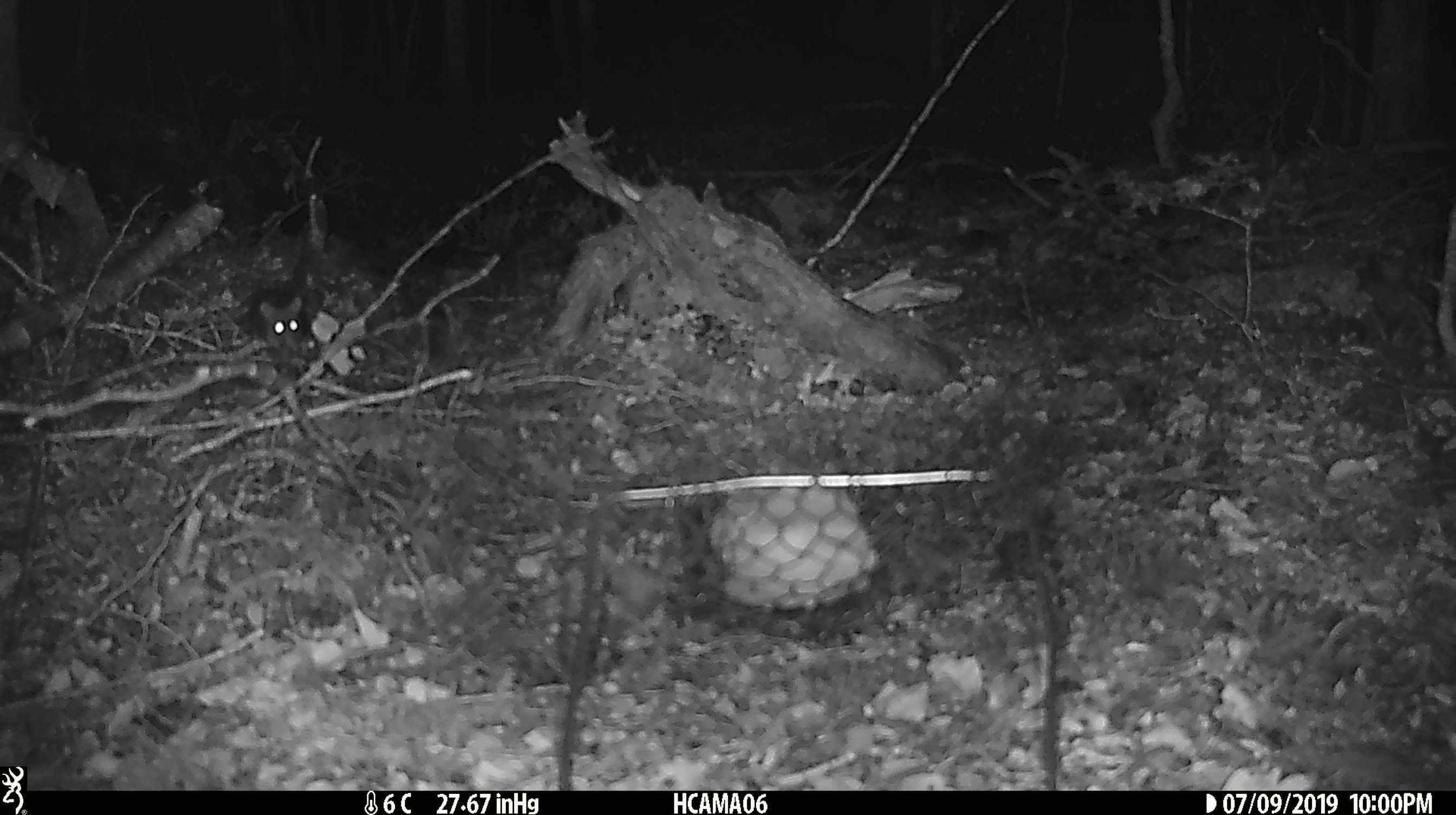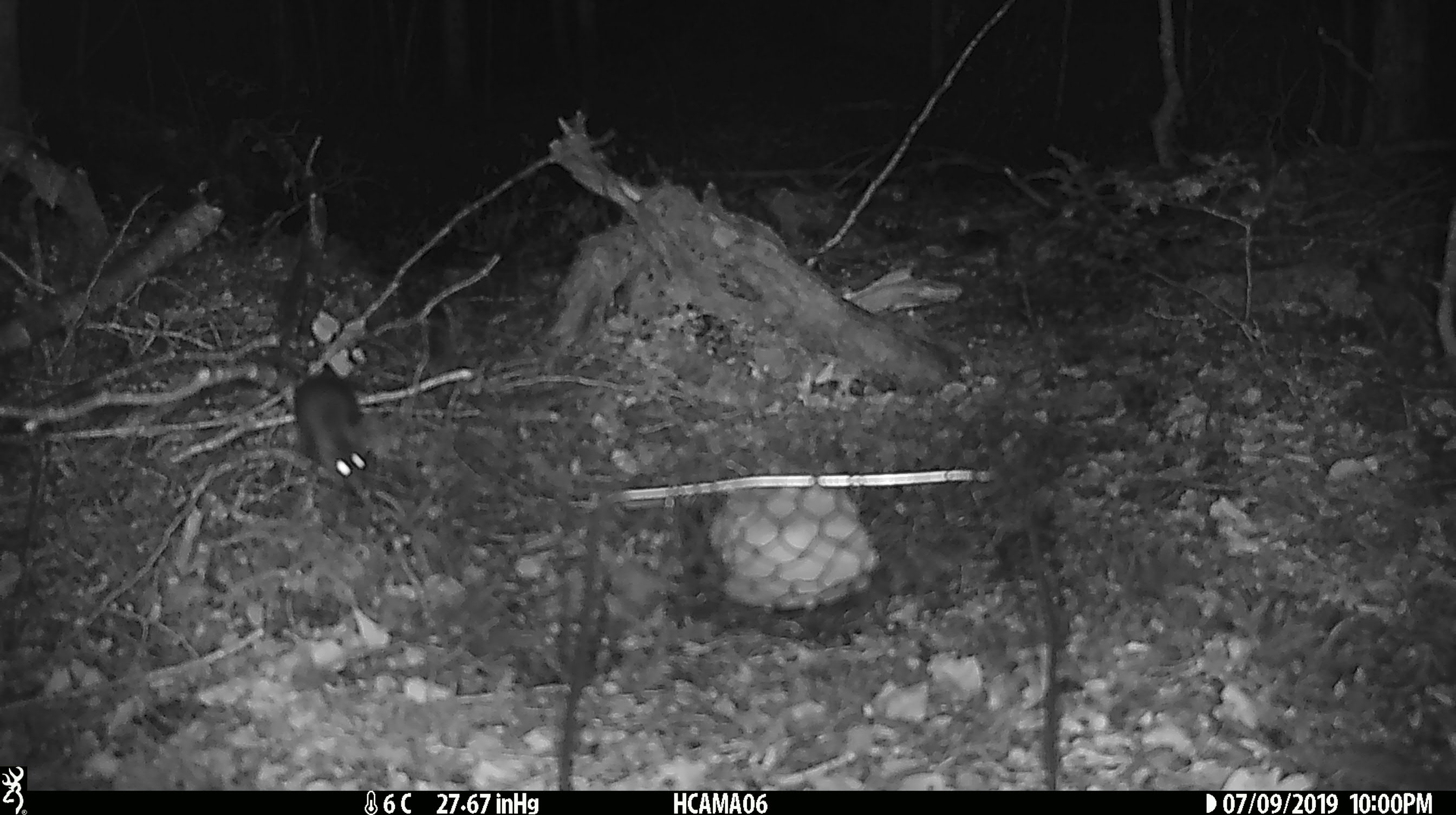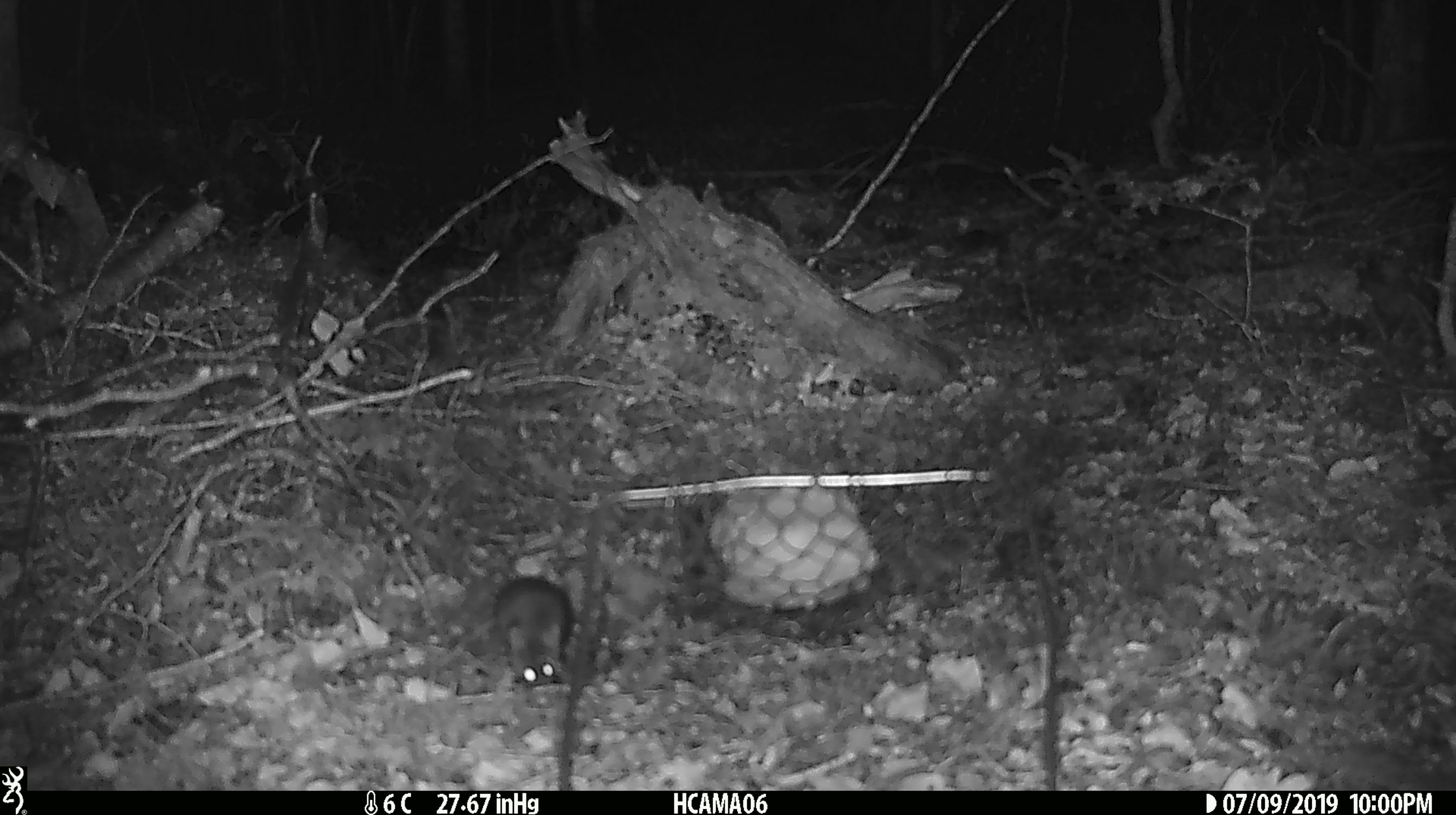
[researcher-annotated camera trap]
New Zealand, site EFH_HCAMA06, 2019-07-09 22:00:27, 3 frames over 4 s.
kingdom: Animalia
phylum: Chordata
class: Mammalia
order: Rodentia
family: Muridae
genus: Rattus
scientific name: Rattus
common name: rat